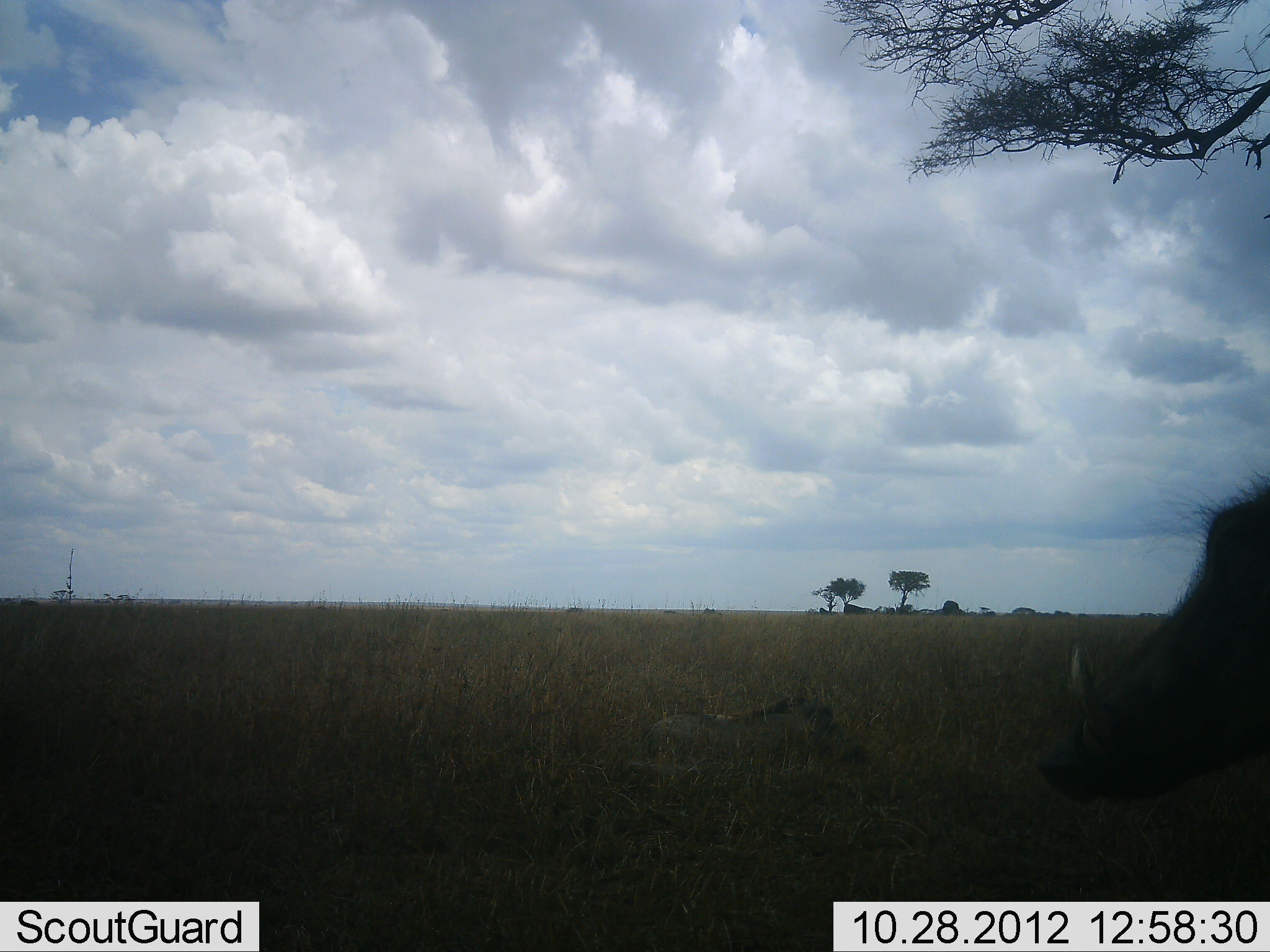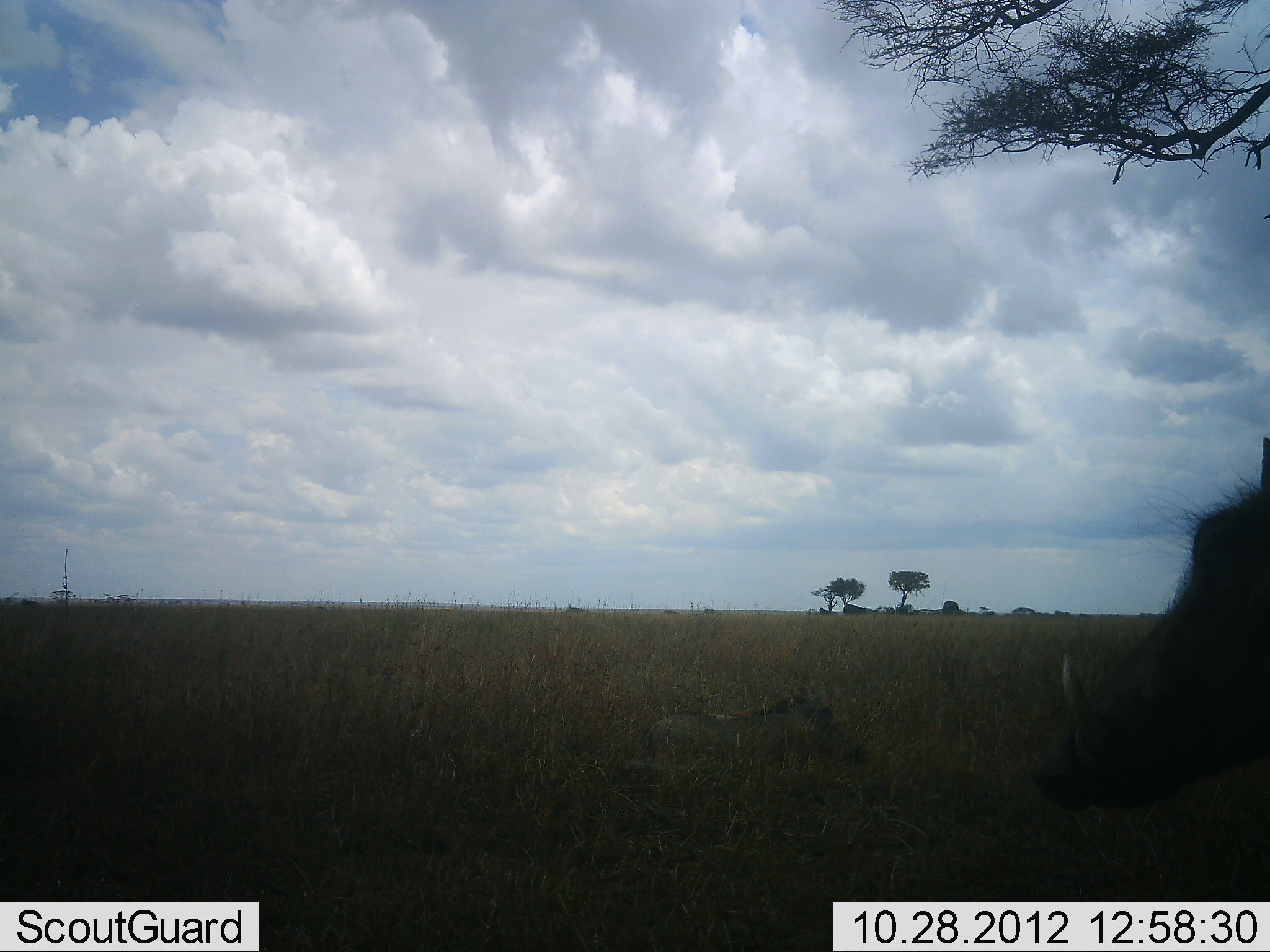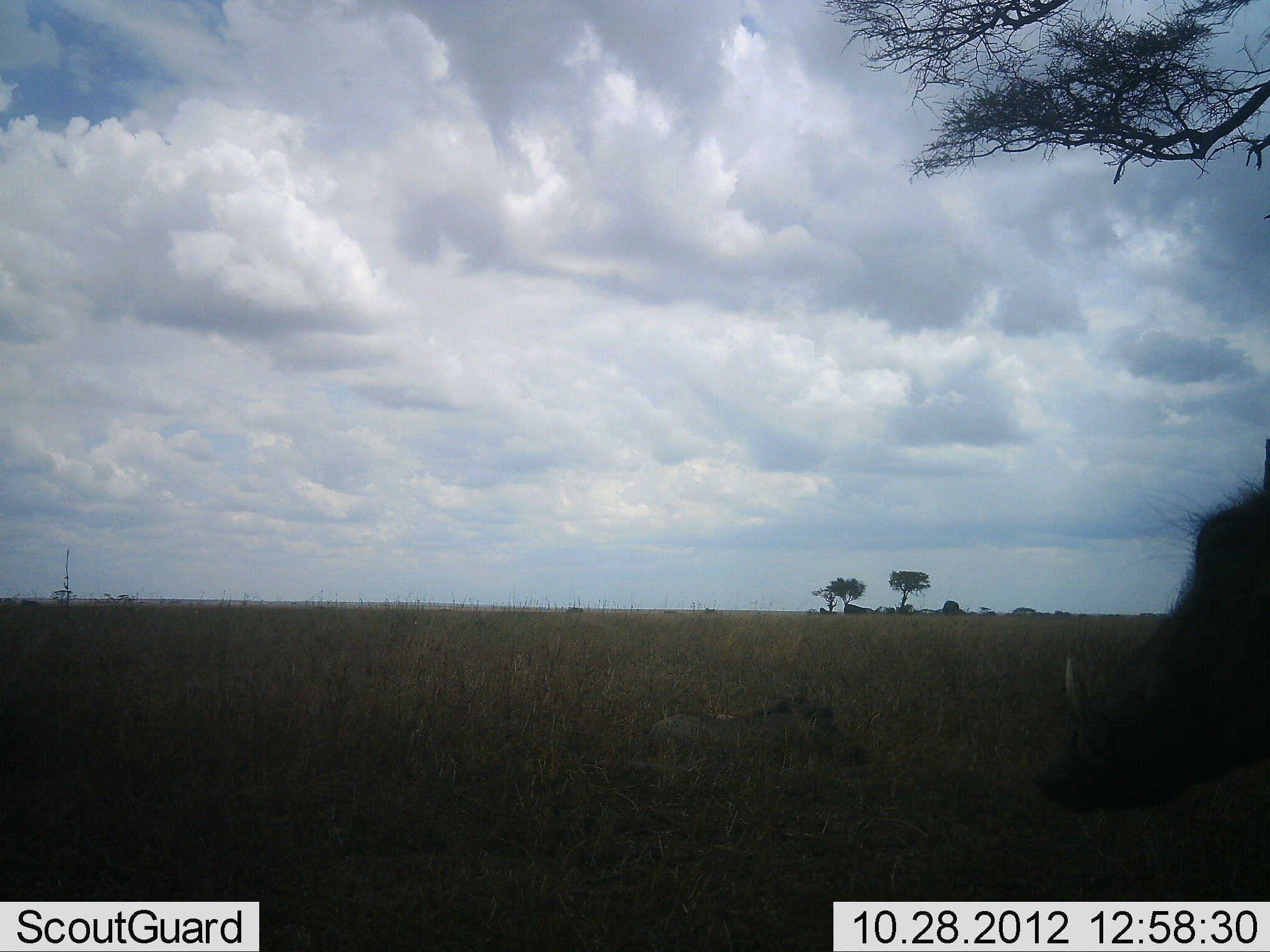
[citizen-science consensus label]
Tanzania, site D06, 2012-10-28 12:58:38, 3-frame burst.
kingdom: Animalia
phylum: Chordata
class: Mammalia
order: Artiodactyla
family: Suidae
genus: Phacochoerus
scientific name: Phacochoerus africanus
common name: warthog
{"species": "warthog (Phacochoerus africanus)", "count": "1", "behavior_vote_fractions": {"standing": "91%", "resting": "27%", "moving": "0%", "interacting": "0%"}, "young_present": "18%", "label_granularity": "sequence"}